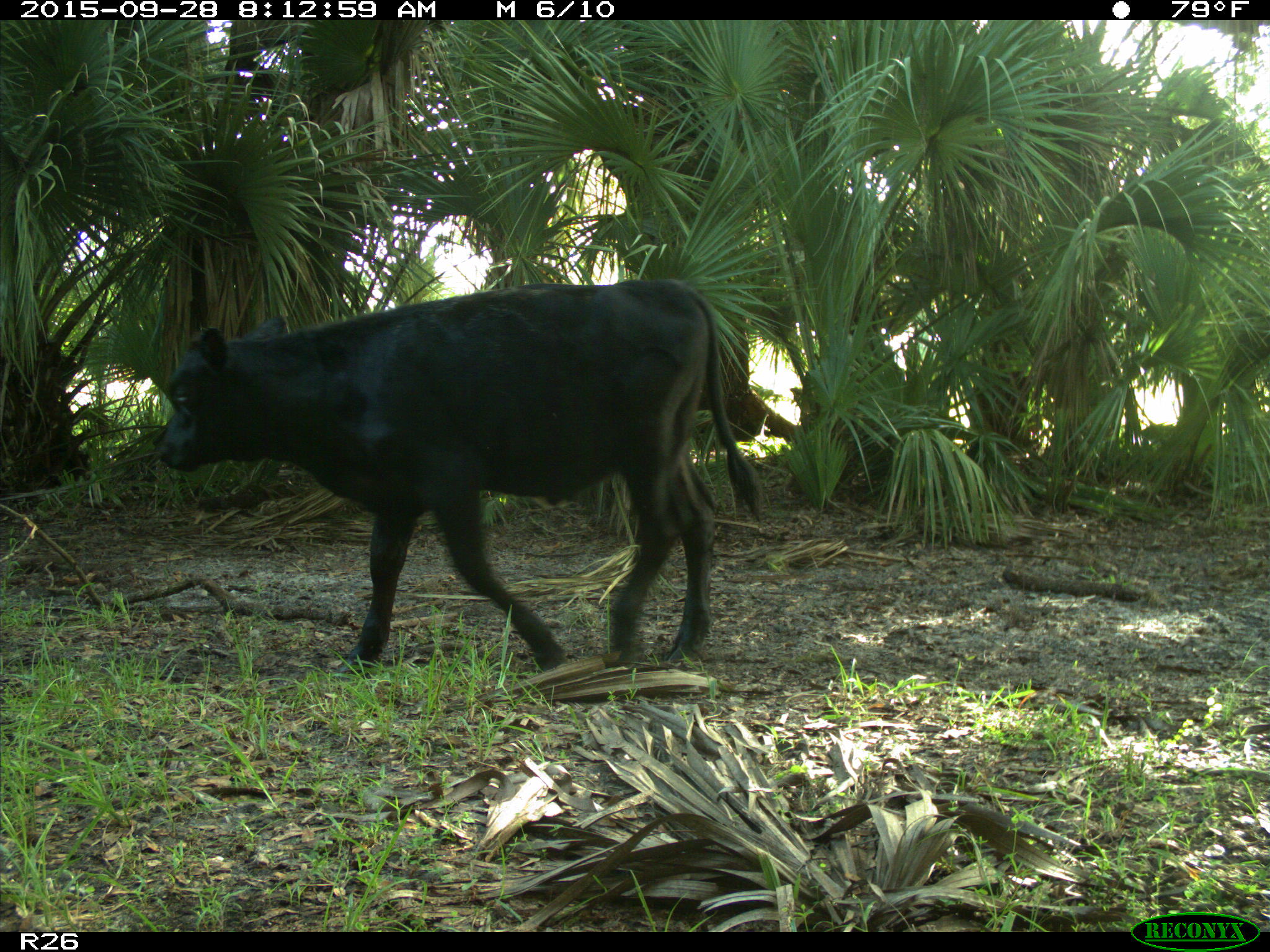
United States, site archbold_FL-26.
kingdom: Animalia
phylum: Chordata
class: Mammalia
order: Artiodactyla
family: Bovidae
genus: Bos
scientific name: Bos taurus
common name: domestic cow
Bos taurus (domestic cow).